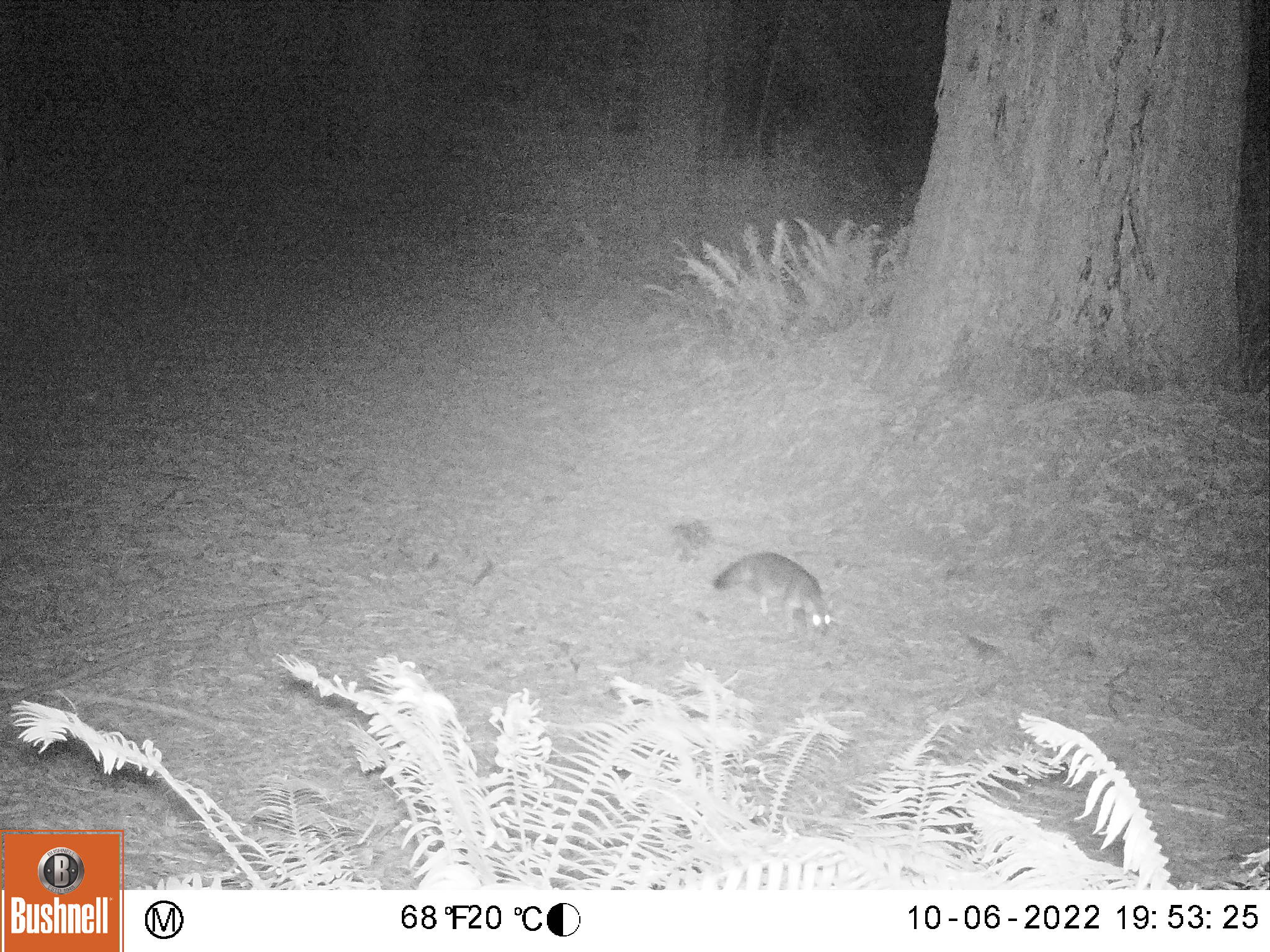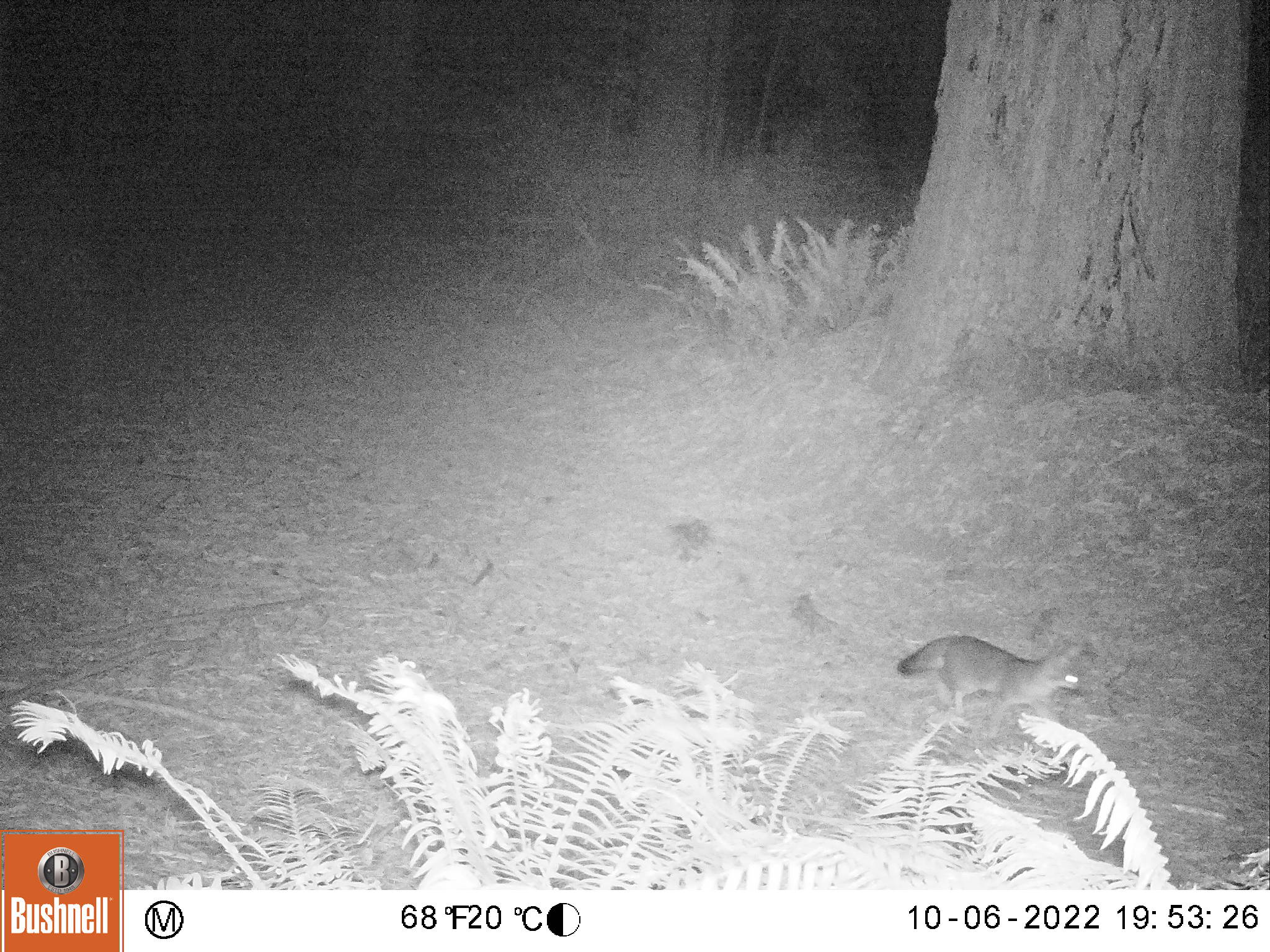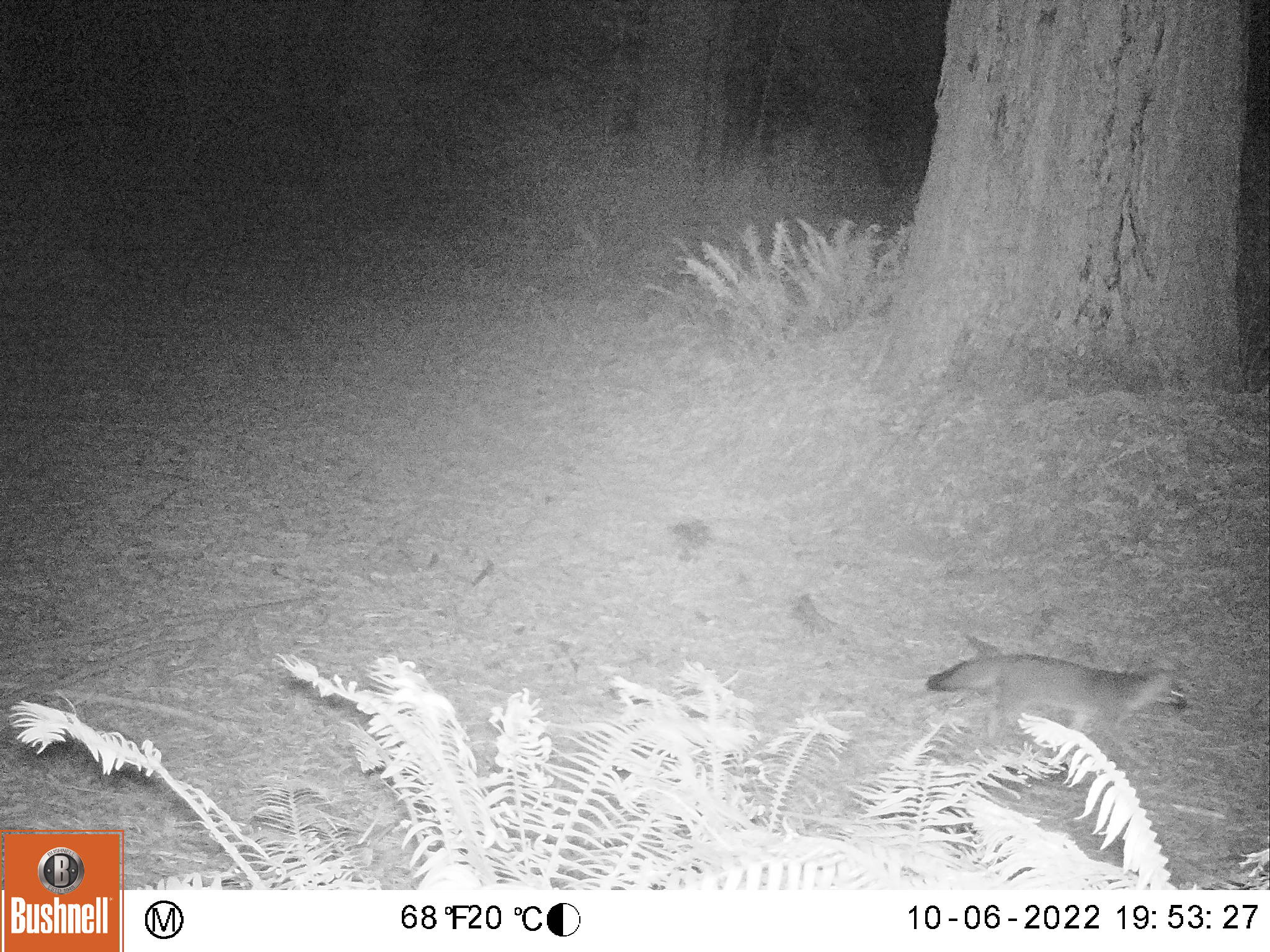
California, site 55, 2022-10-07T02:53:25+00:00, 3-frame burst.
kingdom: Animalia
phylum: Chordata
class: Mammalia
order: Carnivora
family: Canidae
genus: Urocyon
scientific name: Urocyon cinereoargenteus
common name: gray fox